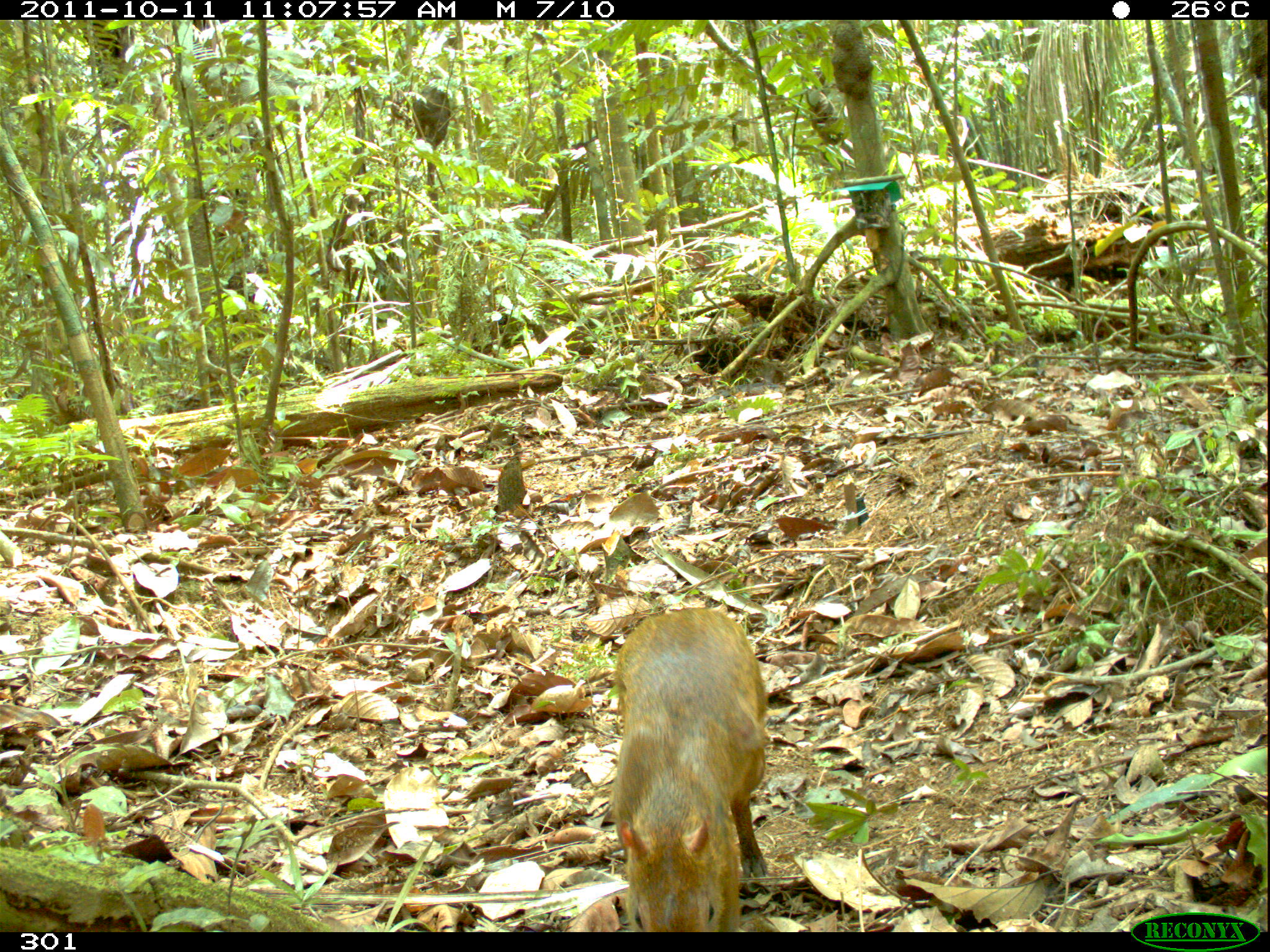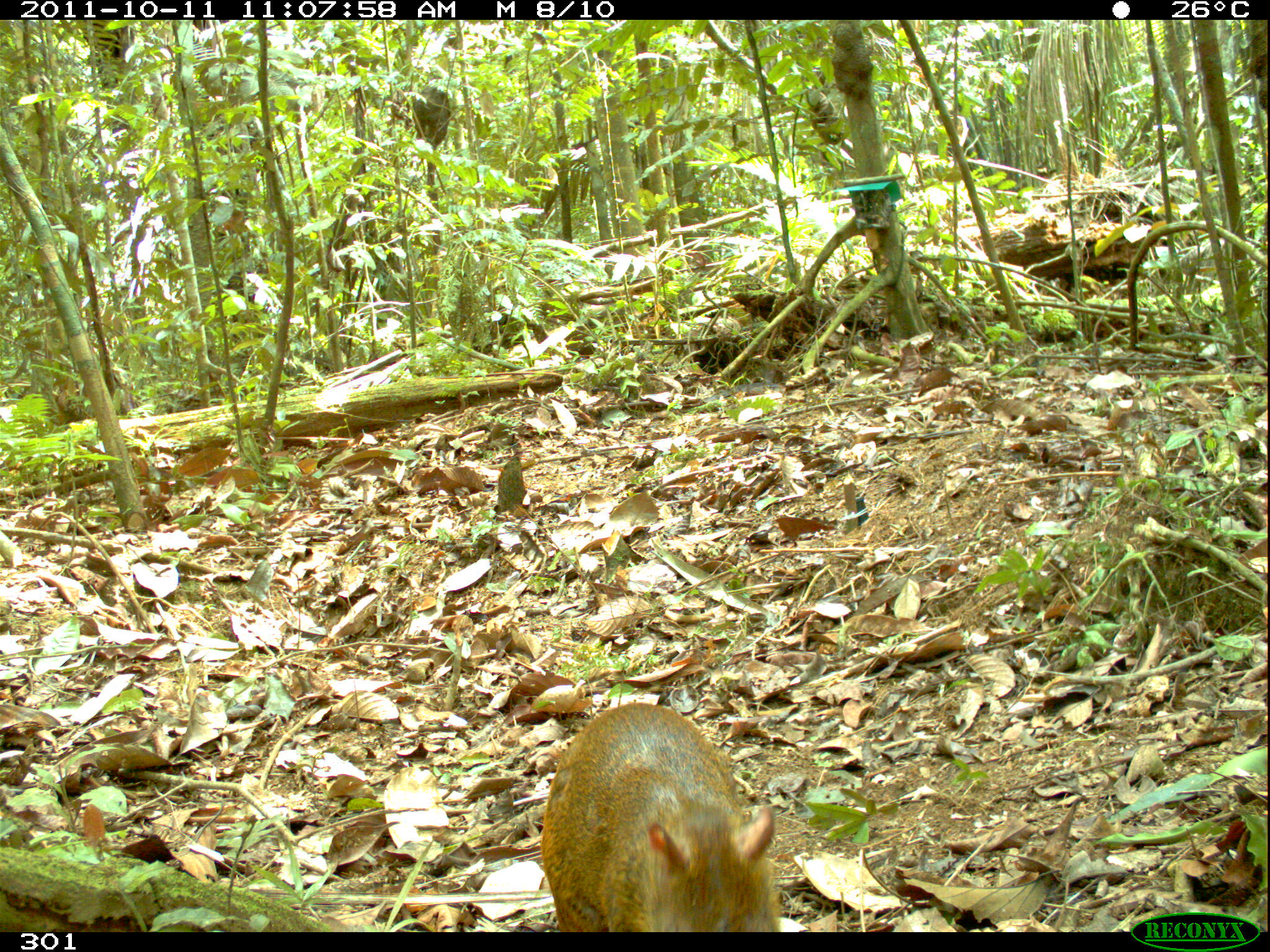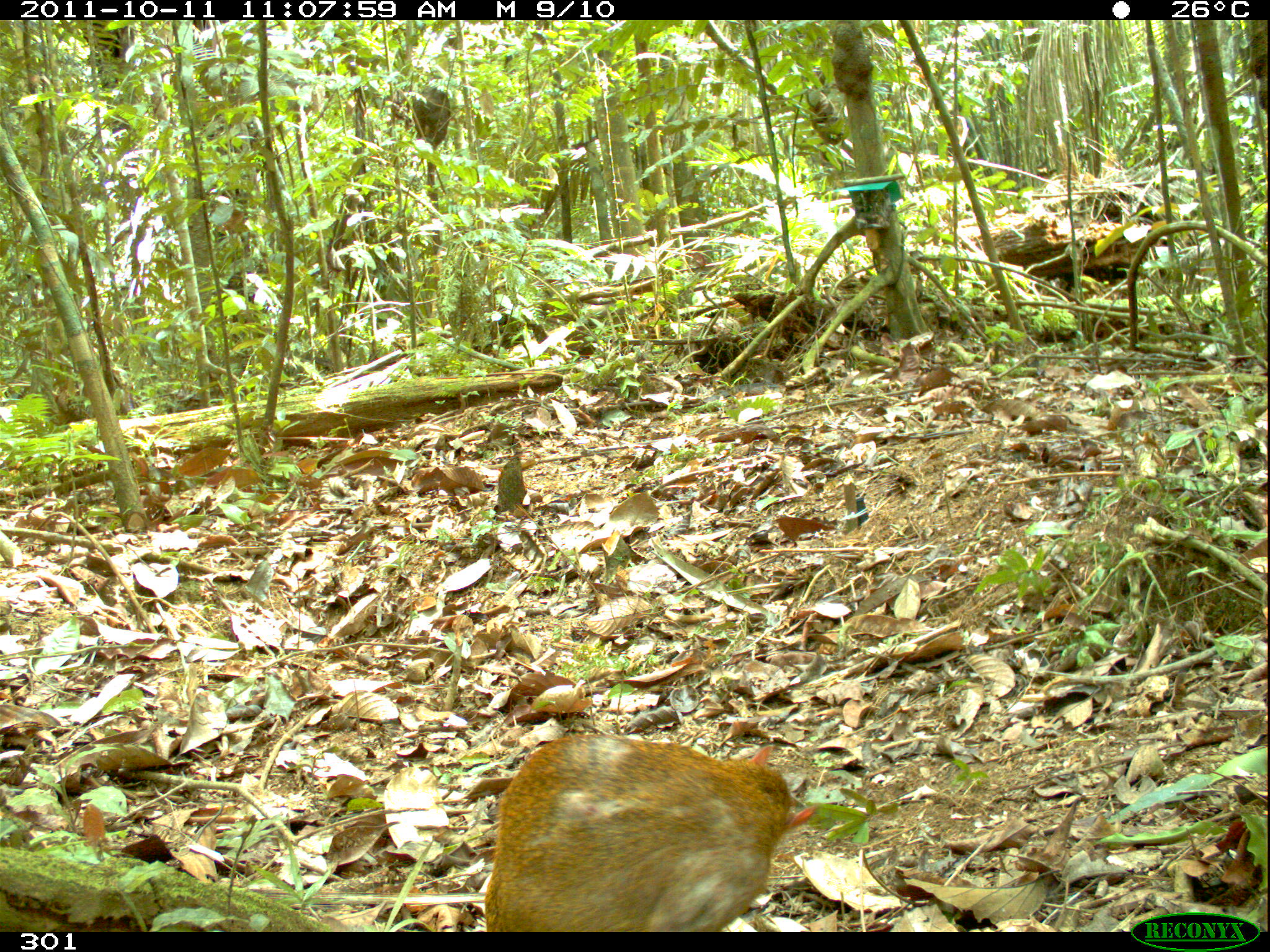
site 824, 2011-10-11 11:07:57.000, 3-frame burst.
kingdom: Animalia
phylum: Chordata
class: Mammalia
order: Rodentia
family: Dasyproctidae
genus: Dasyprocta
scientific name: Dasyprocta punctata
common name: central american agouti